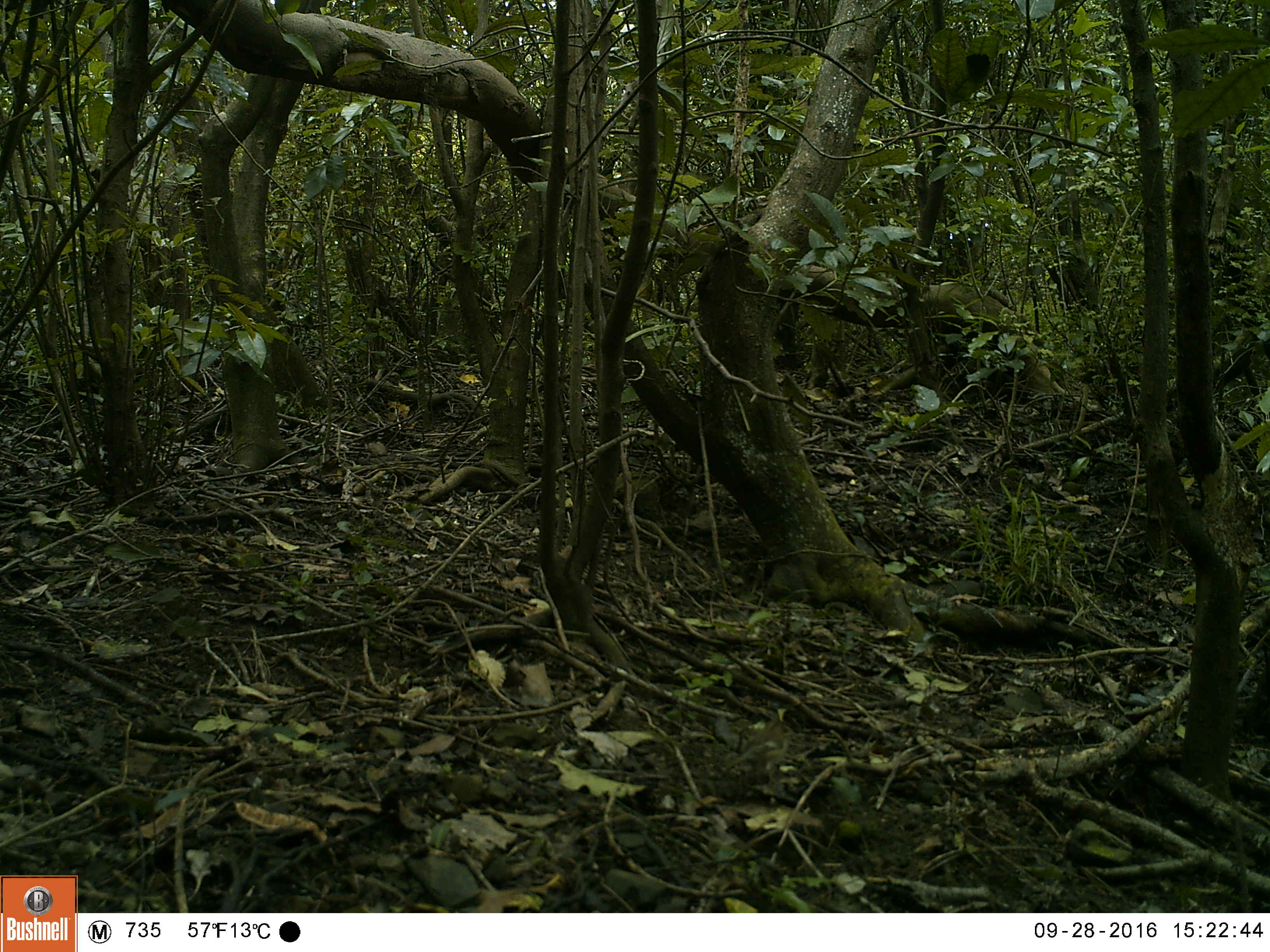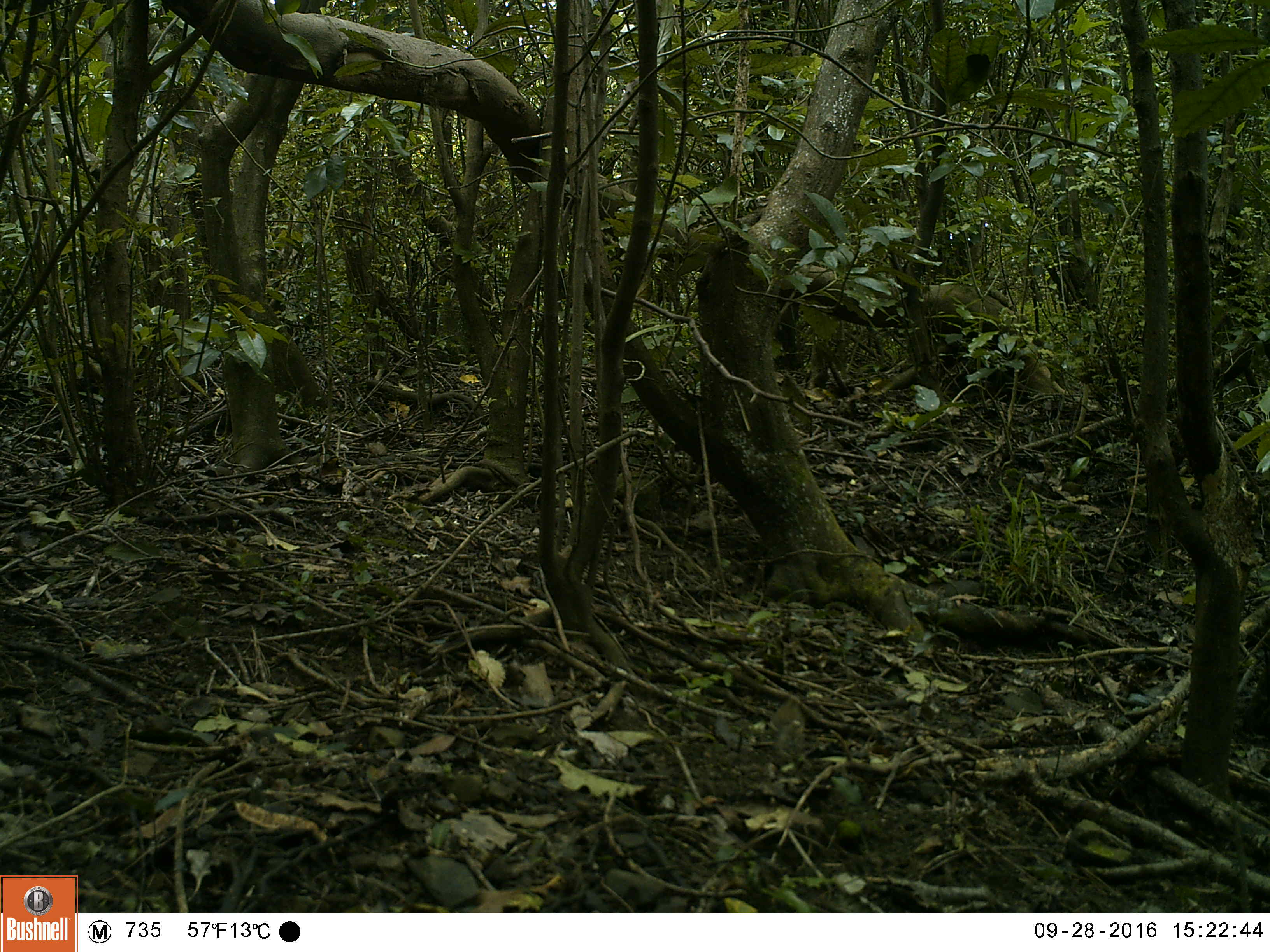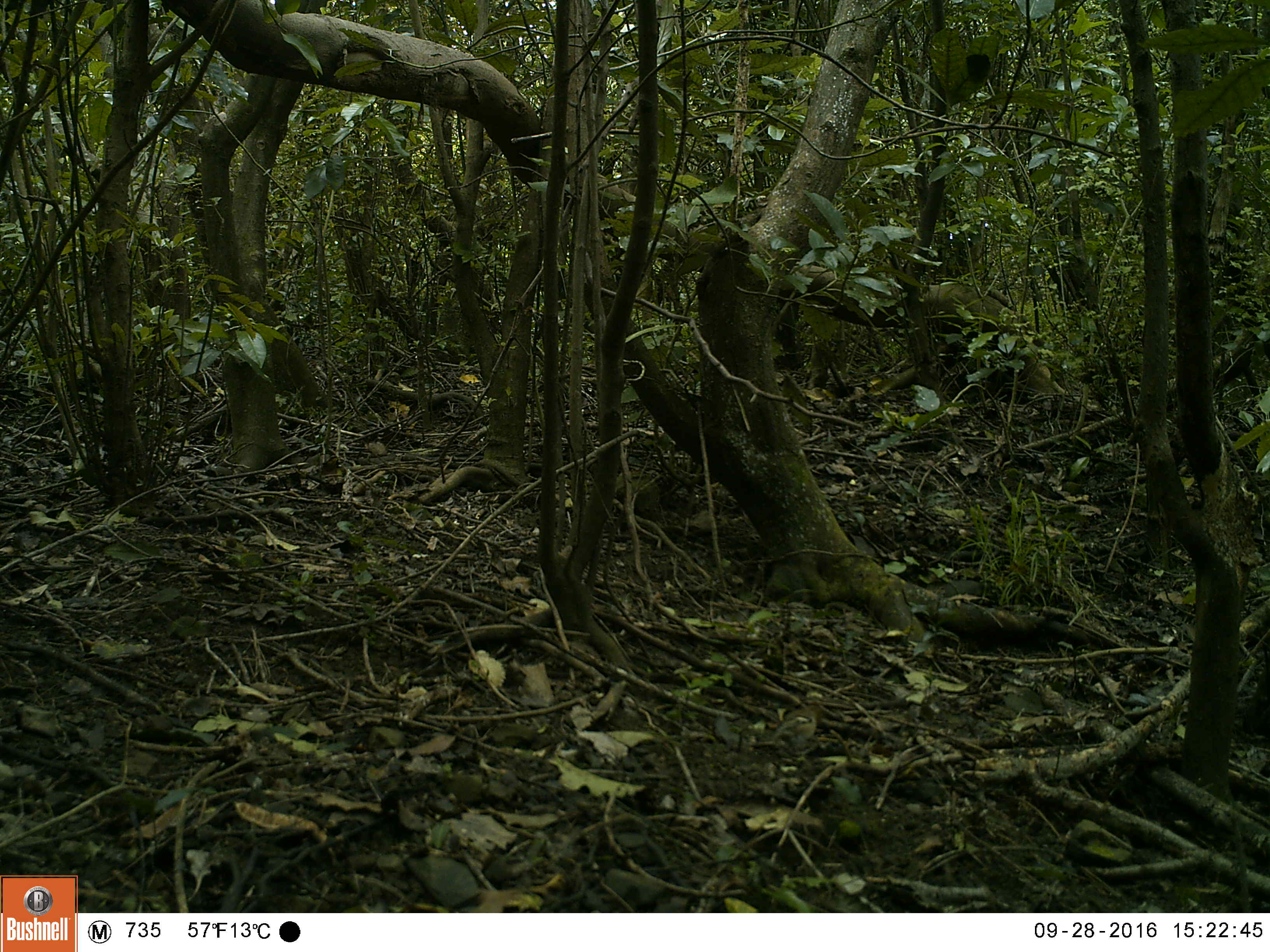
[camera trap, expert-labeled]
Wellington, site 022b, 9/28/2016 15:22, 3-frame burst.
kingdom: Animalia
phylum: Chordata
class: Aves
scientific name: Aves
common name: bird